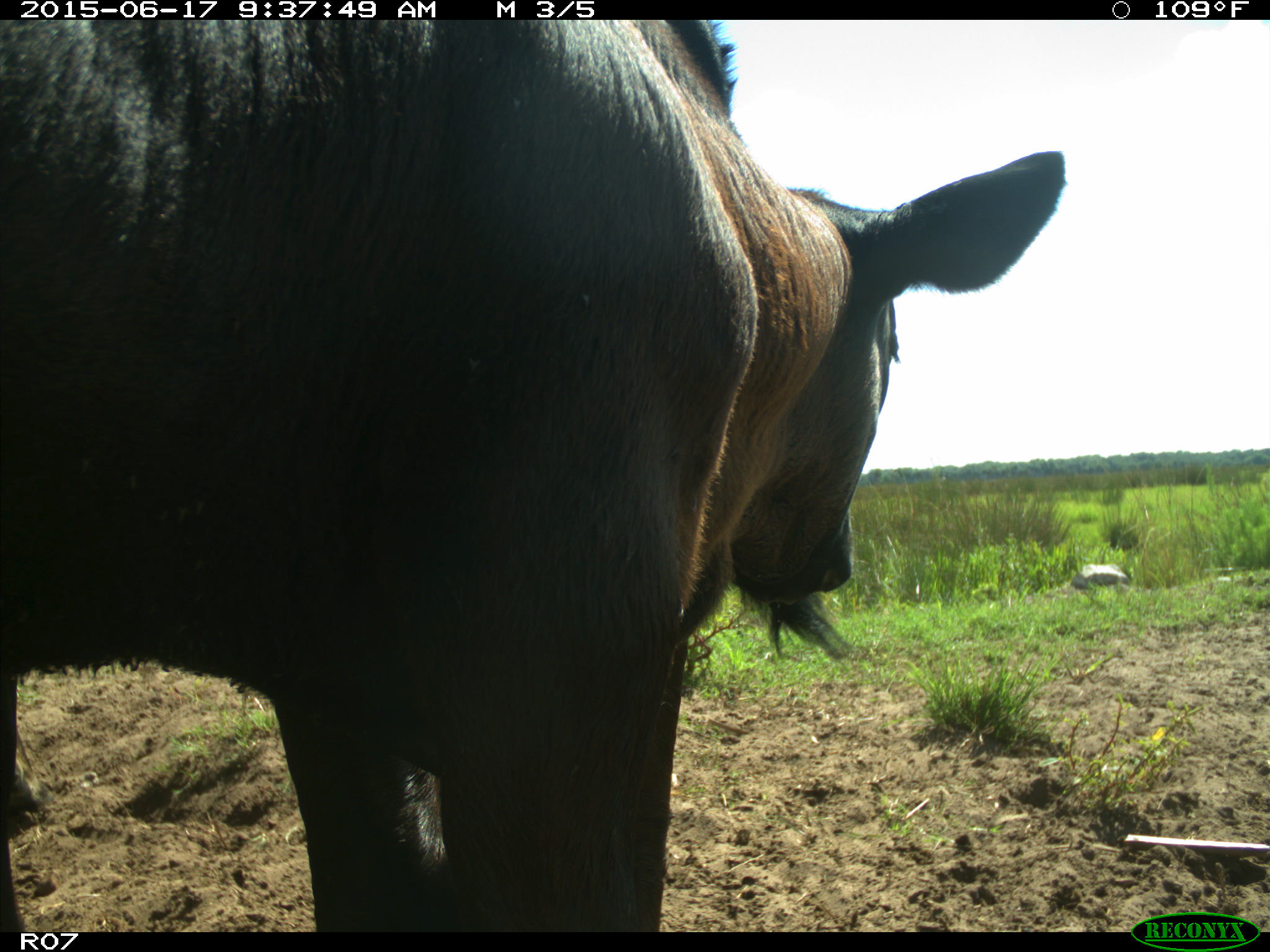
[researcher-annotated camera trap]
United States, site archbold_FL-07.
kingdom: Animalia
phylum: Chordata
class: Mammalia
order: Artiodactyla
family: Bovidae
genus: Bos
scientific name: Bos taurus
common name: domestic cow